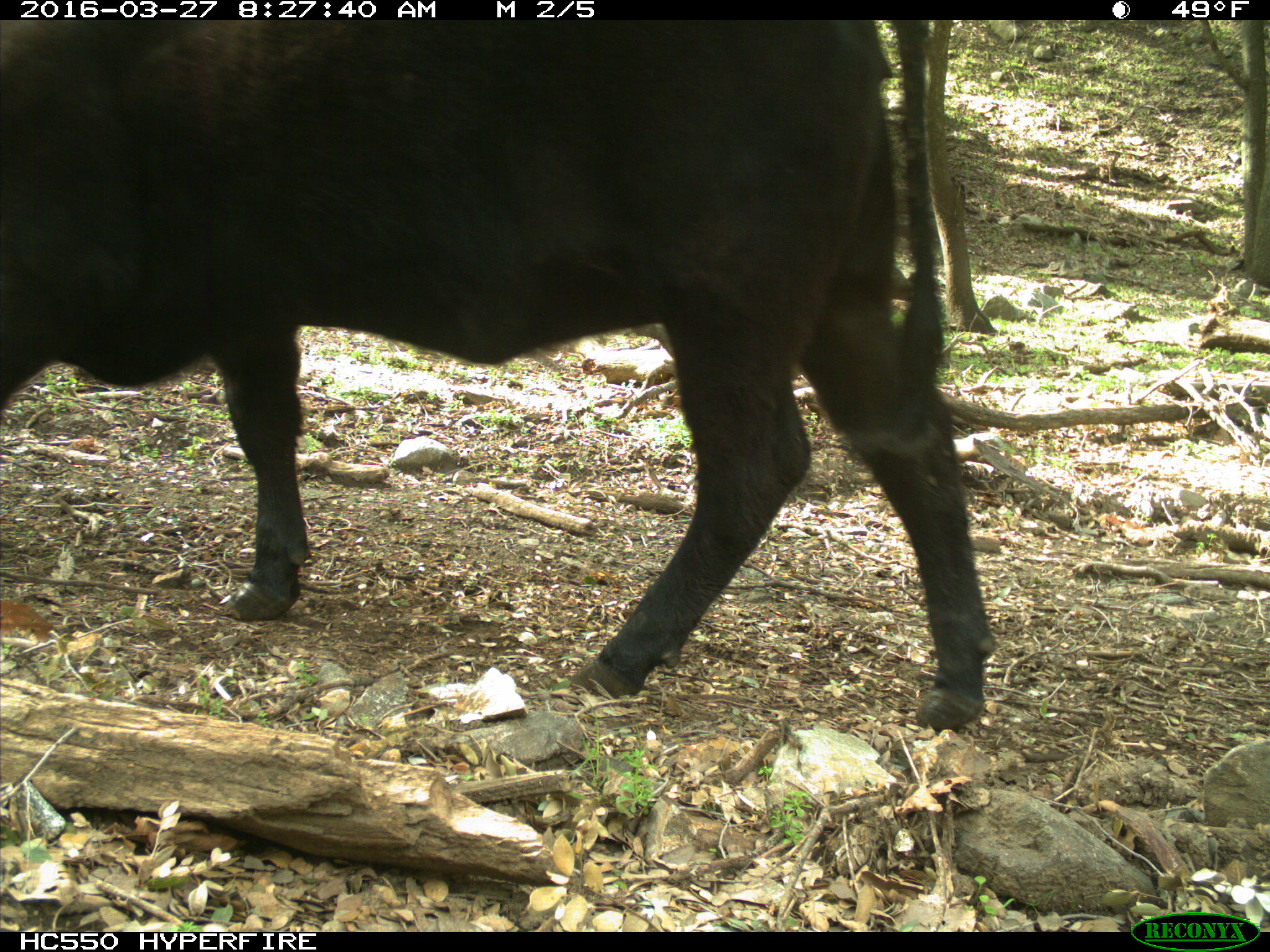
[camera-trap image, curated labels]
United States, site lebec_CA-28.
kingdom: Animalia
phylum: Chordata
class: Mammalia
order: Artiodactyla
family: Bovidae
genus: Bos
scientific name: Bos taurus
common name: domestic cow